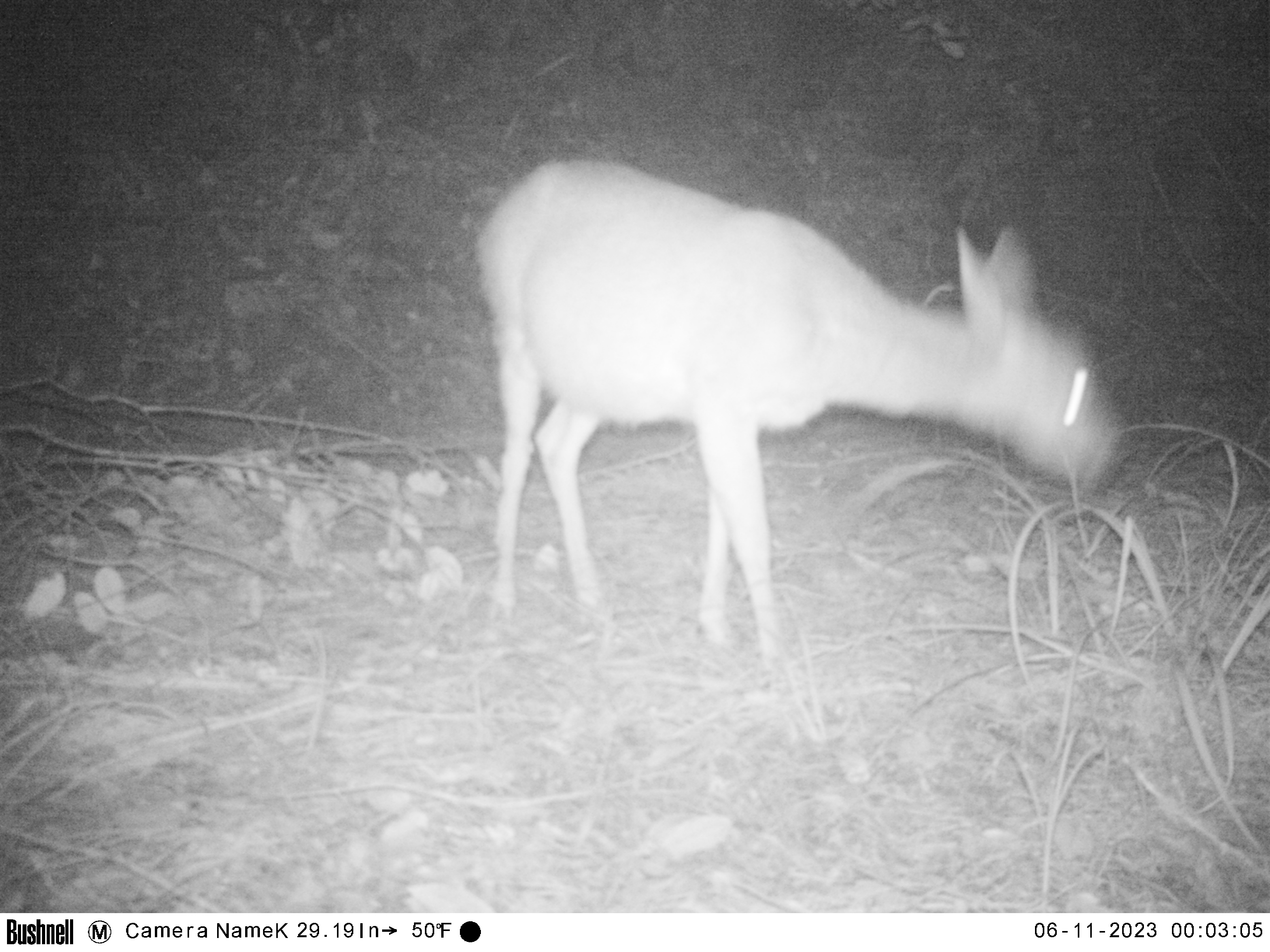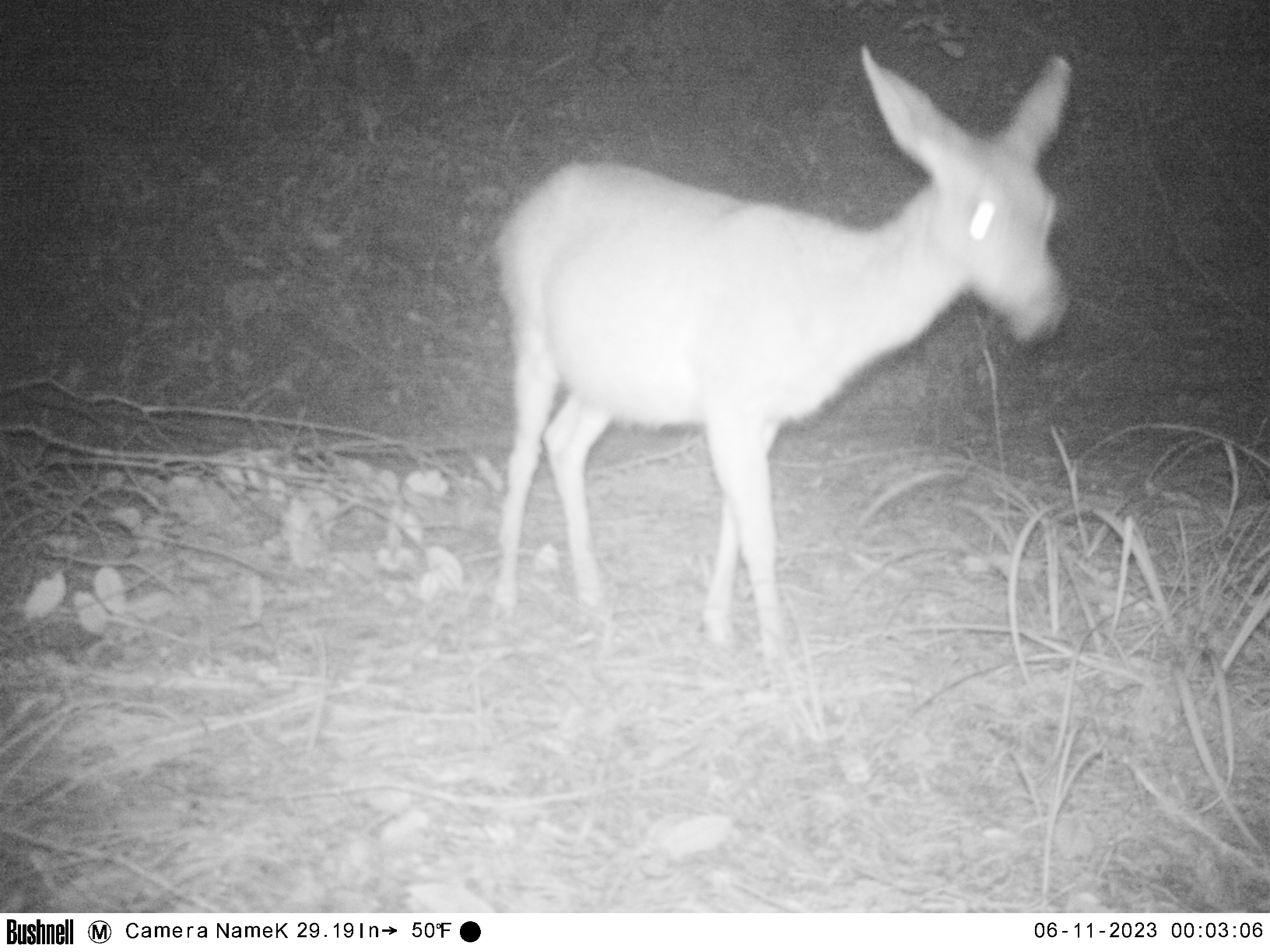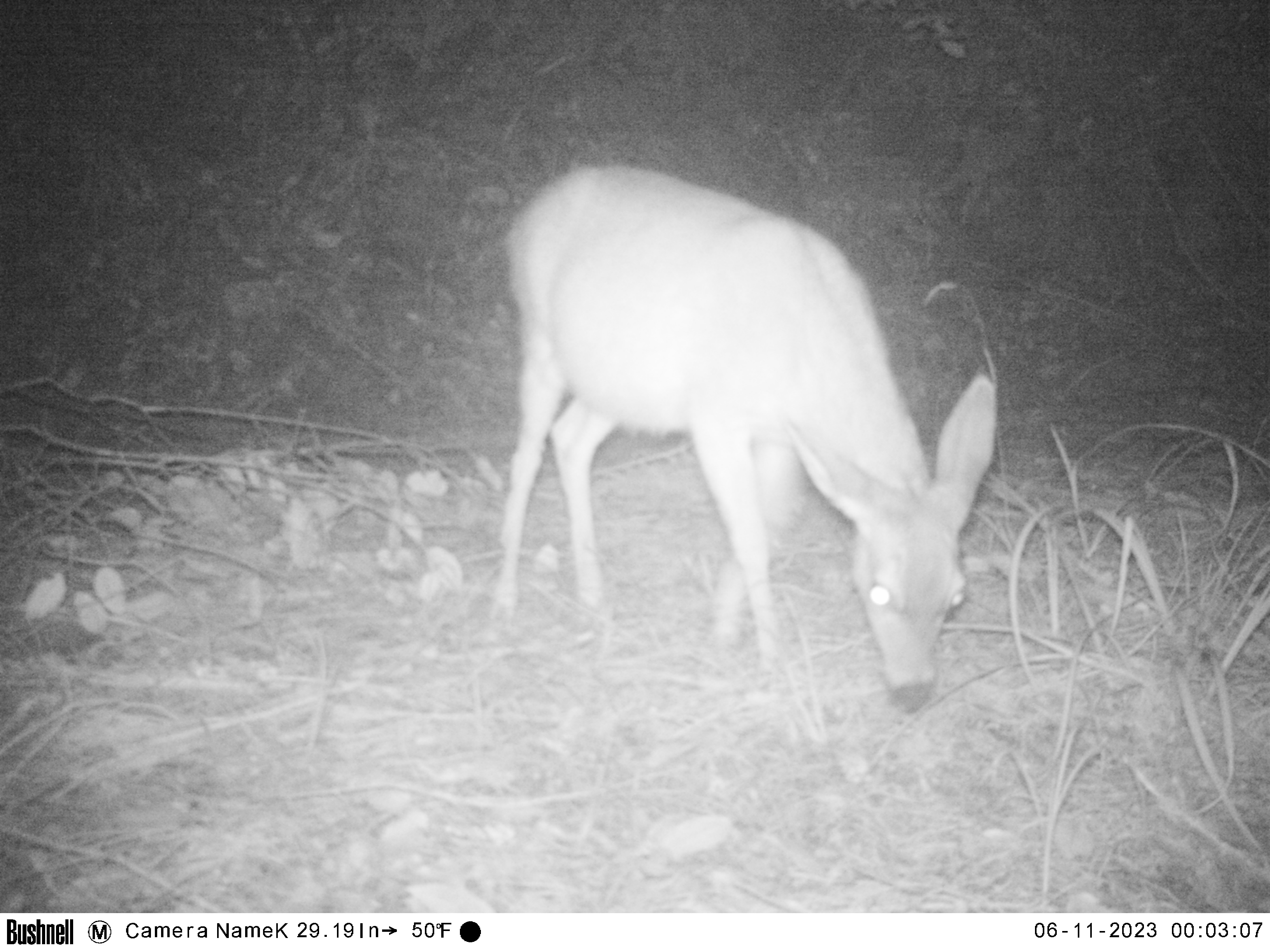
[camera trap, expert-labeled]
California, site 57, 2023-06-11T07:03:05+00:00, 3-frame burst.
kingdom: Animalia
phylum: Chordata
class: Mammalia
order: Artiodactyla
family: Cervidae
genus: Odocoileus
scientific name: Odocoileus hemionus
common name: mule deer